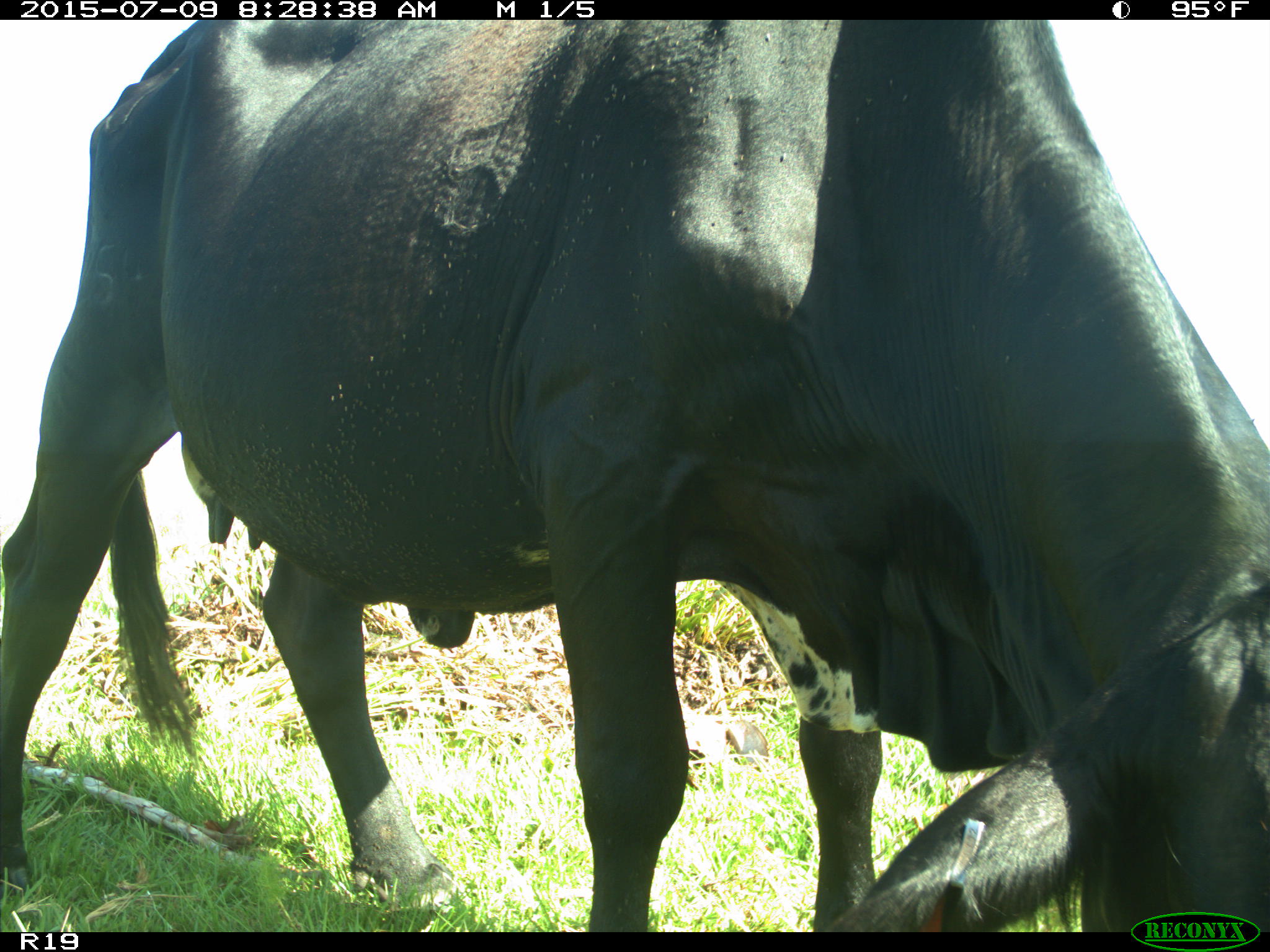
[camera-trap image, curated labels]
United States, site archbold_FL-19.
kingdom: Animalia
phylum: Chordata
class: Mammalia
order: Artiodactyla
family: Bovidae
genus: Bos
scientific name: Bos taurus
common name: domestic cow